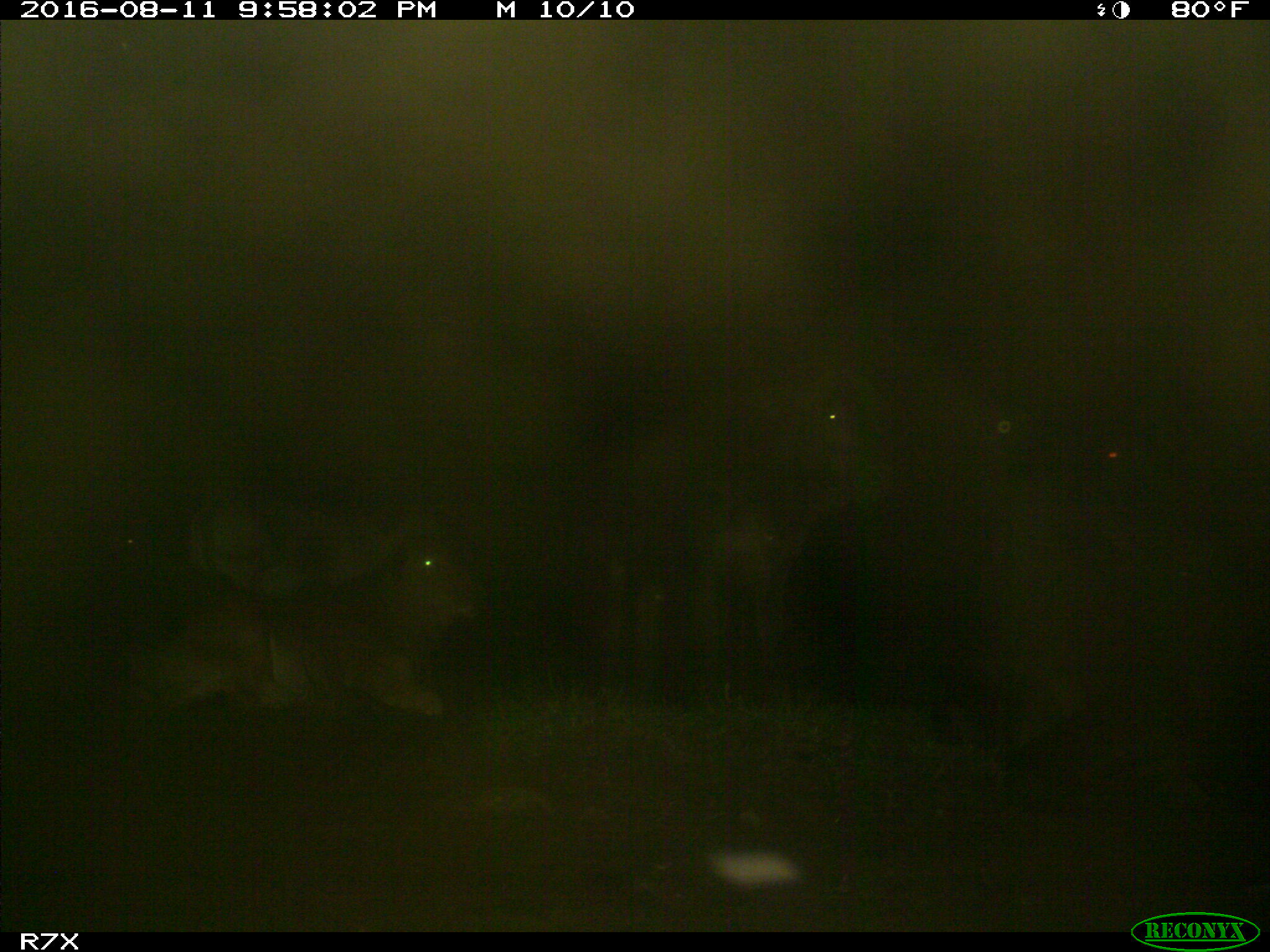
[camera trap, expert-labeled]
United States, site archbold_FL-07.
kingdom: Animalia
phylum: Chordata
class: Mammalia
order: Artiodactyla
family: Bovidae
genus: Bos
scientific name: Bos taurus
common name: domestic cow